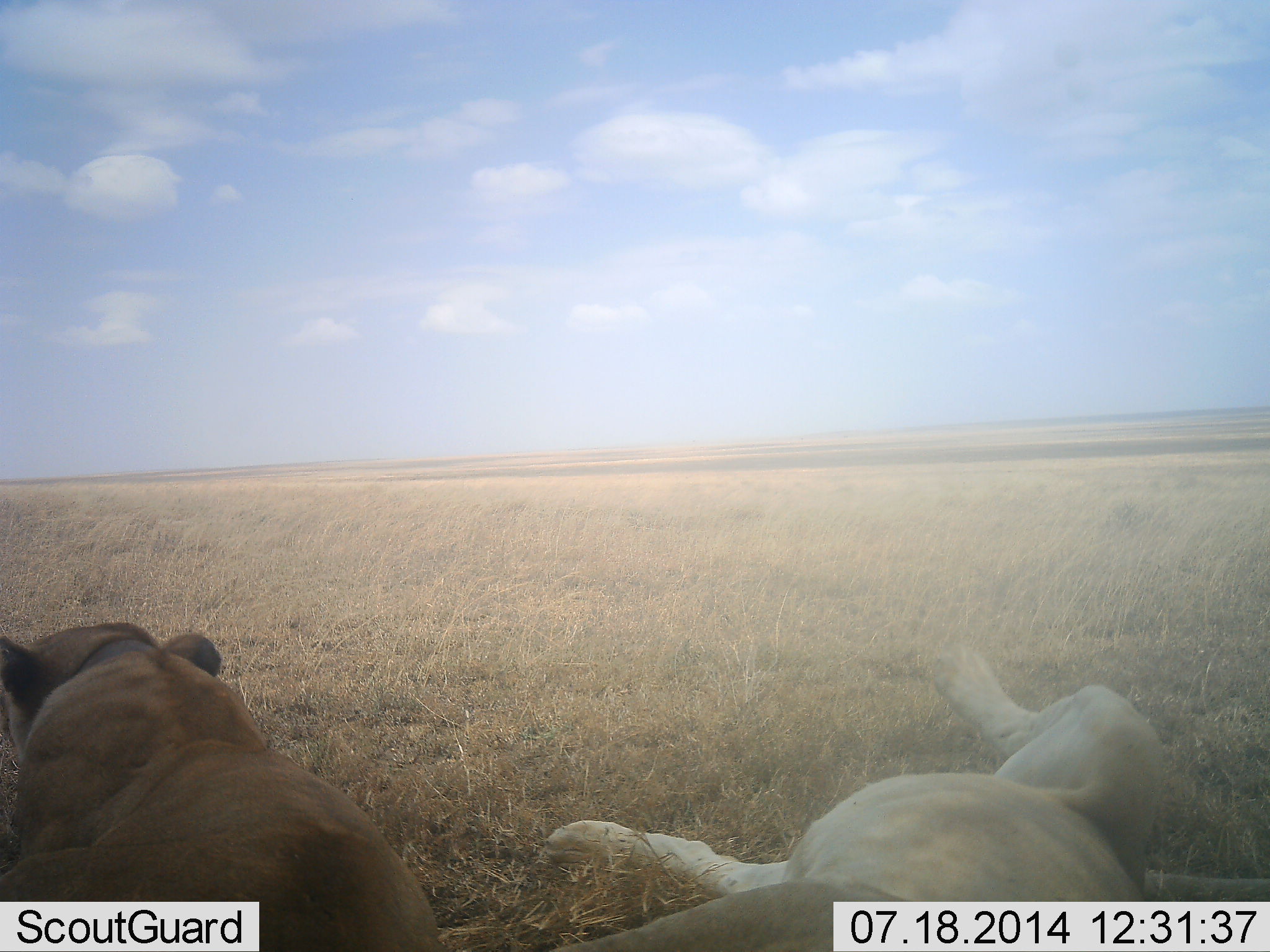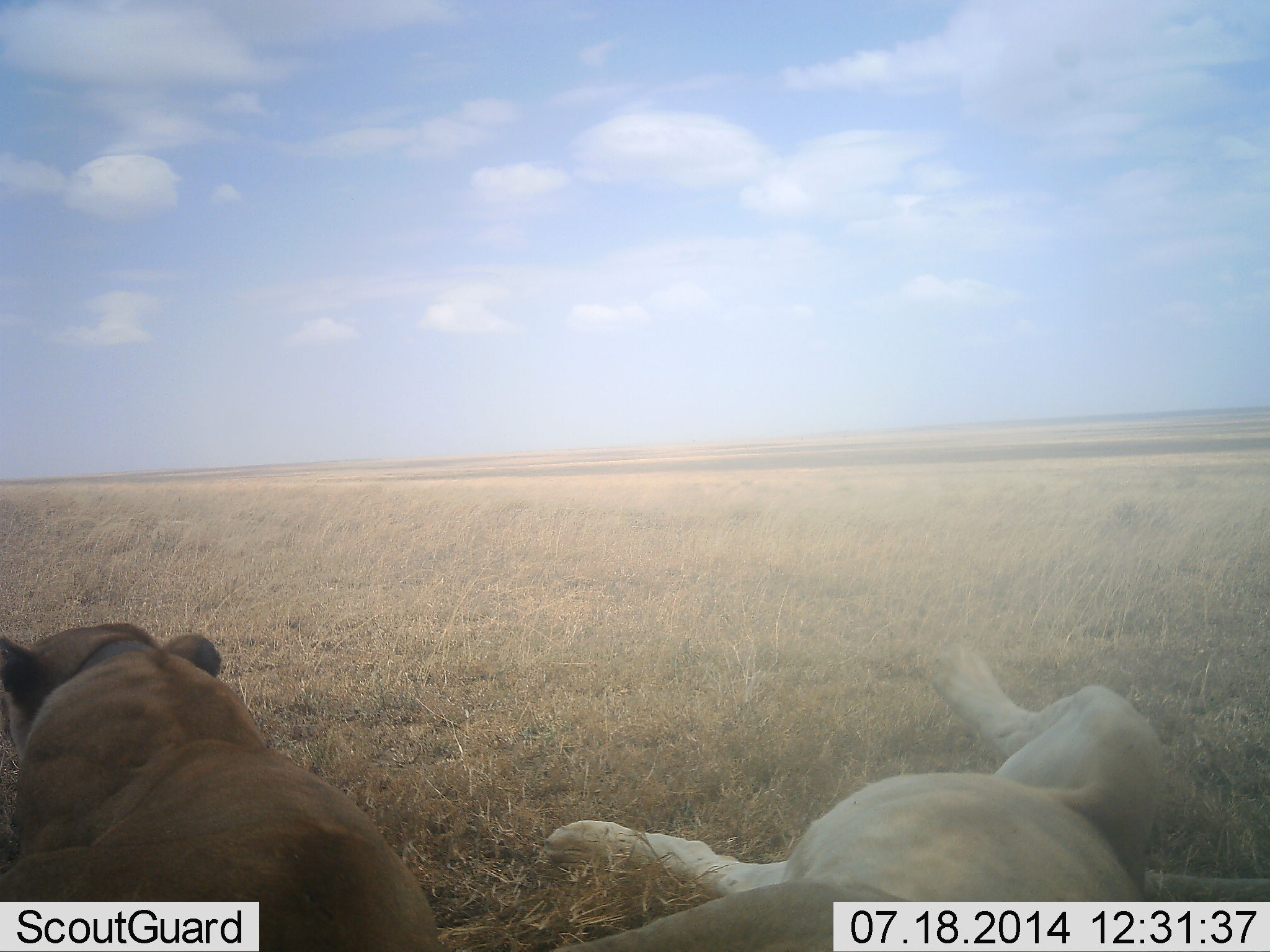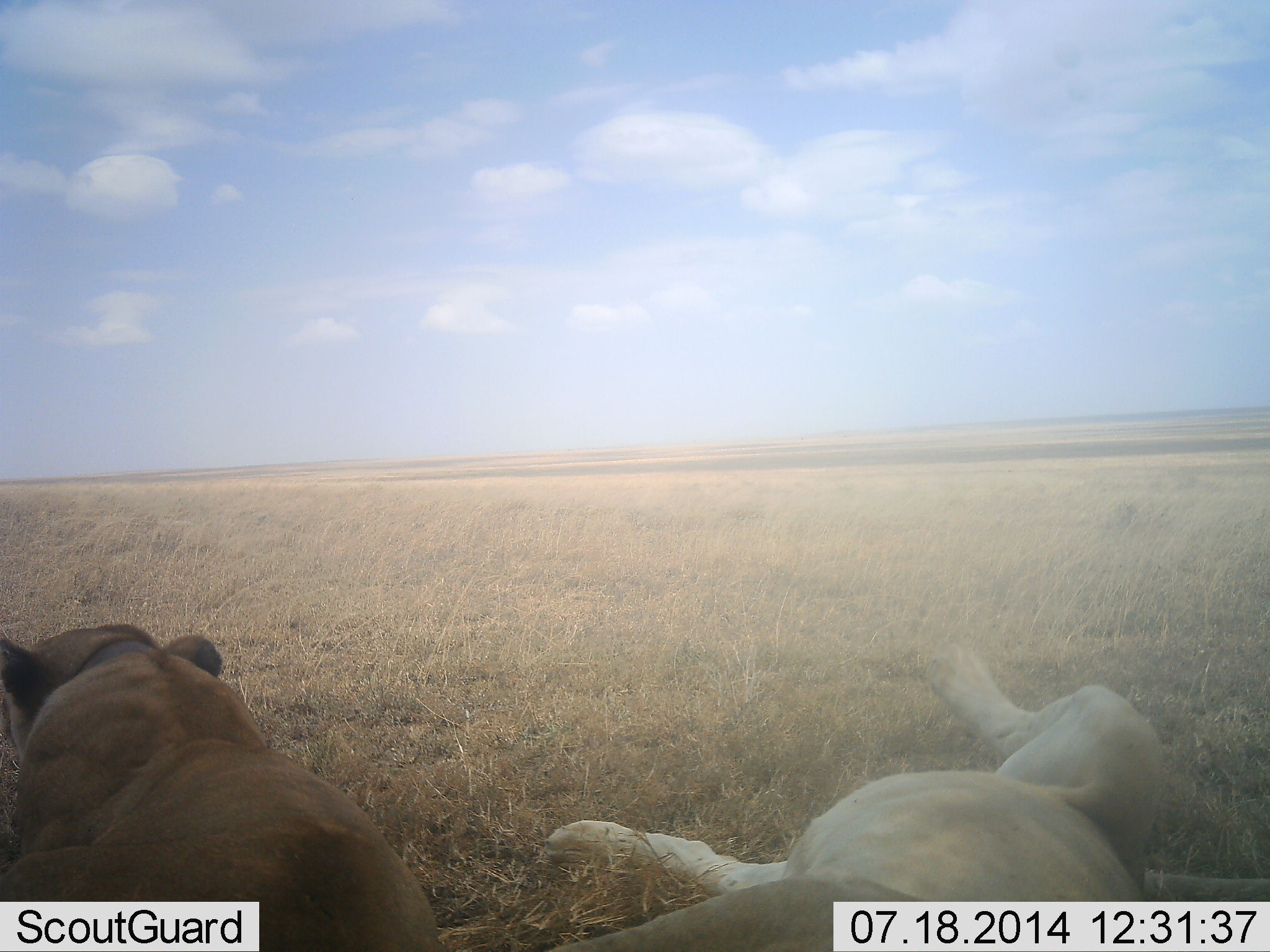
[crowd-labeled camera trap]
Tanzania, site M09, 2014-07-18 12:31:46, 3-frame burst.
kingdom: Animalia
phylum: Chordata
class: Mammalia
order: Carnivora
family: Felidae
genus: Panthera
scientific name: Panthera leo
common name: lion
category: lionfemale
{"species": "lionfemale (lion) (Panthera leo)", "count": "2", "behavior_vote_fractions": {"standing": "0%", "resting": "100%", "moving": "0%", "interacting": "0%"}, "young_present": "0%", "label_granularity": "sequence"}